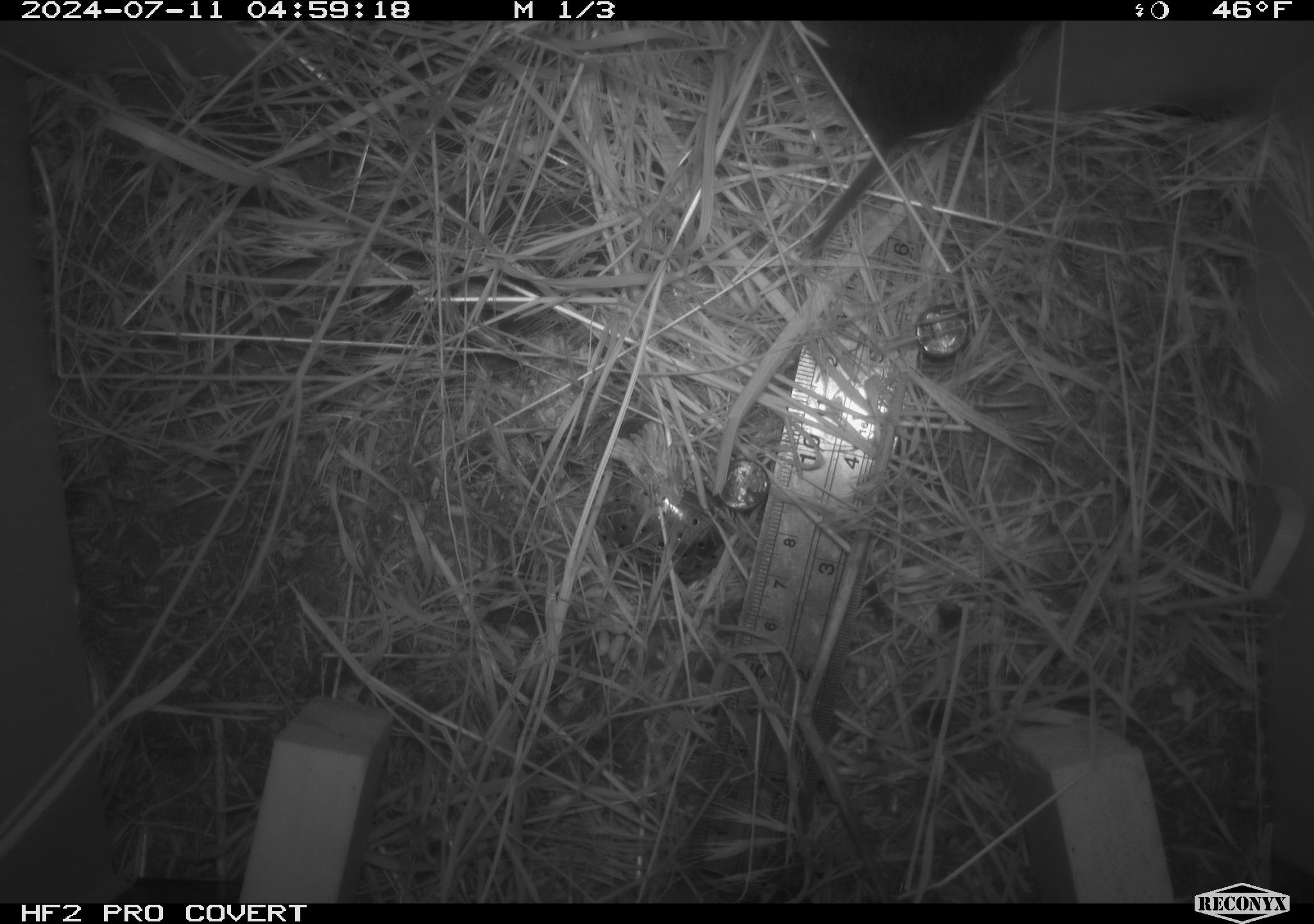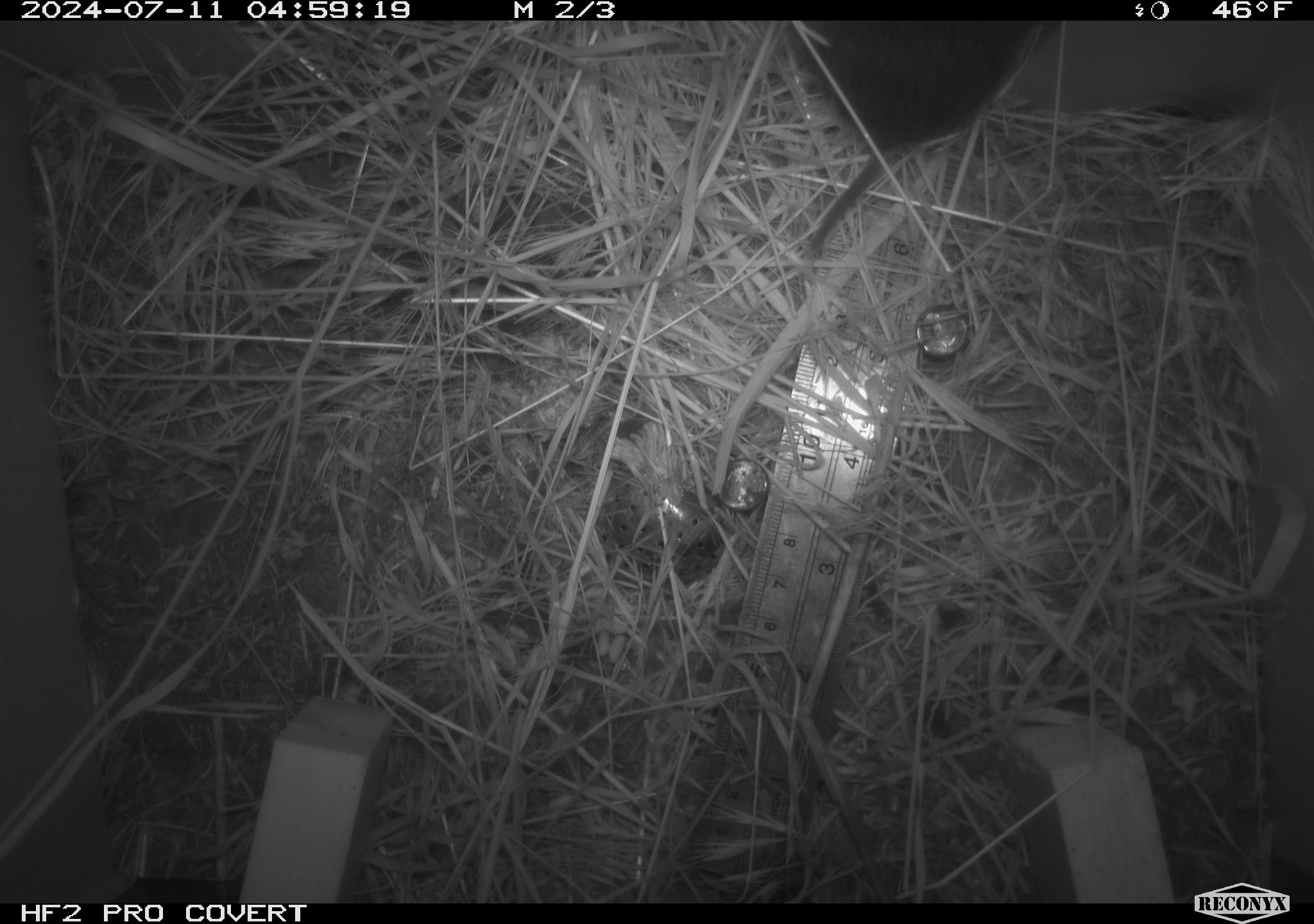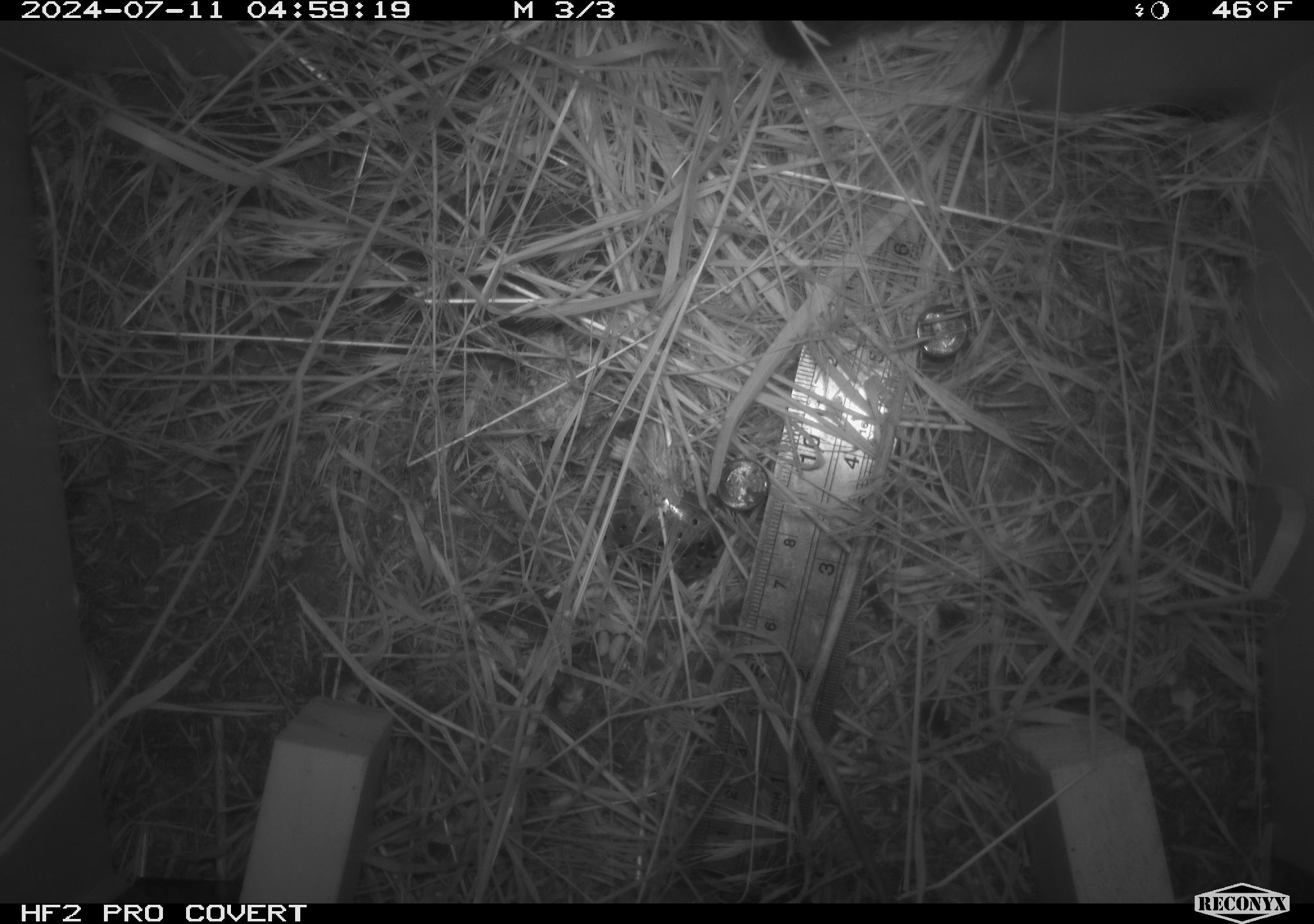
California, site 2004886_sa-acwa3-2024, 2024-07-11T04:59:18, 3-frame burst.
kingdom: Animalia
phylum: Chordata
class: Mammalia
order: Rodentia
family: Cricetidae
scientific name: Arvicolinae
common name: voles, lemmings, and muskrats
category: arvicolinae subfamily